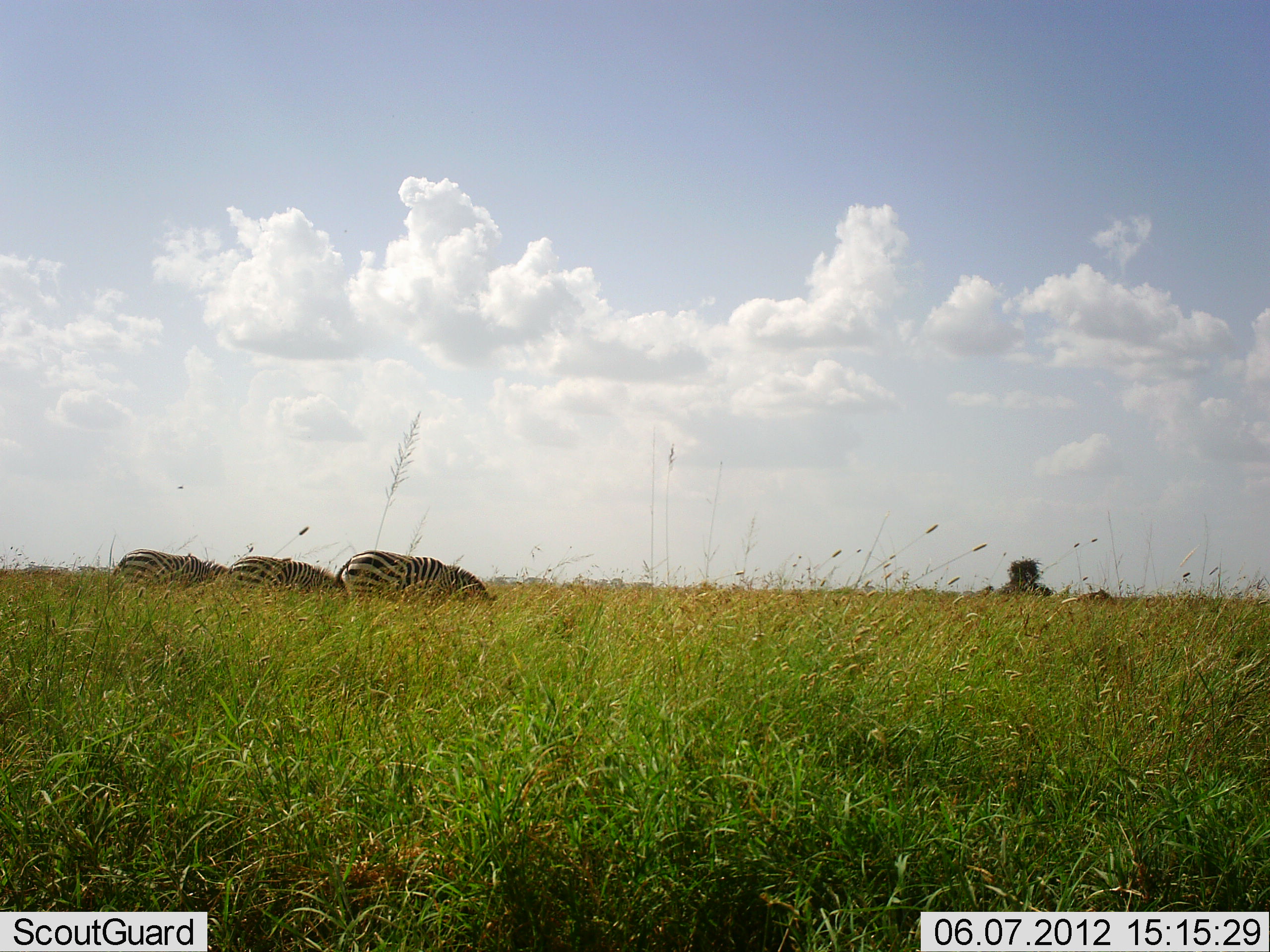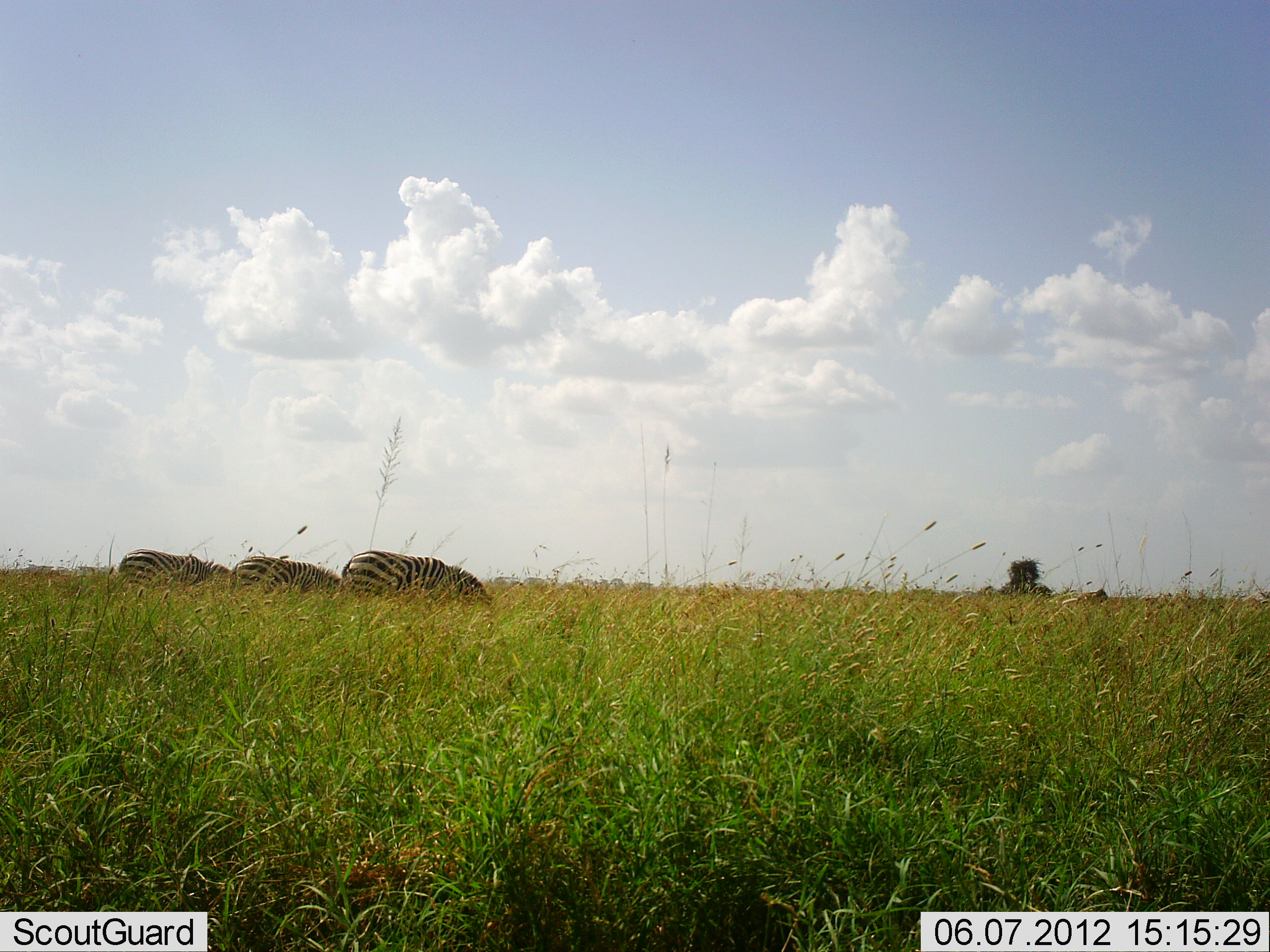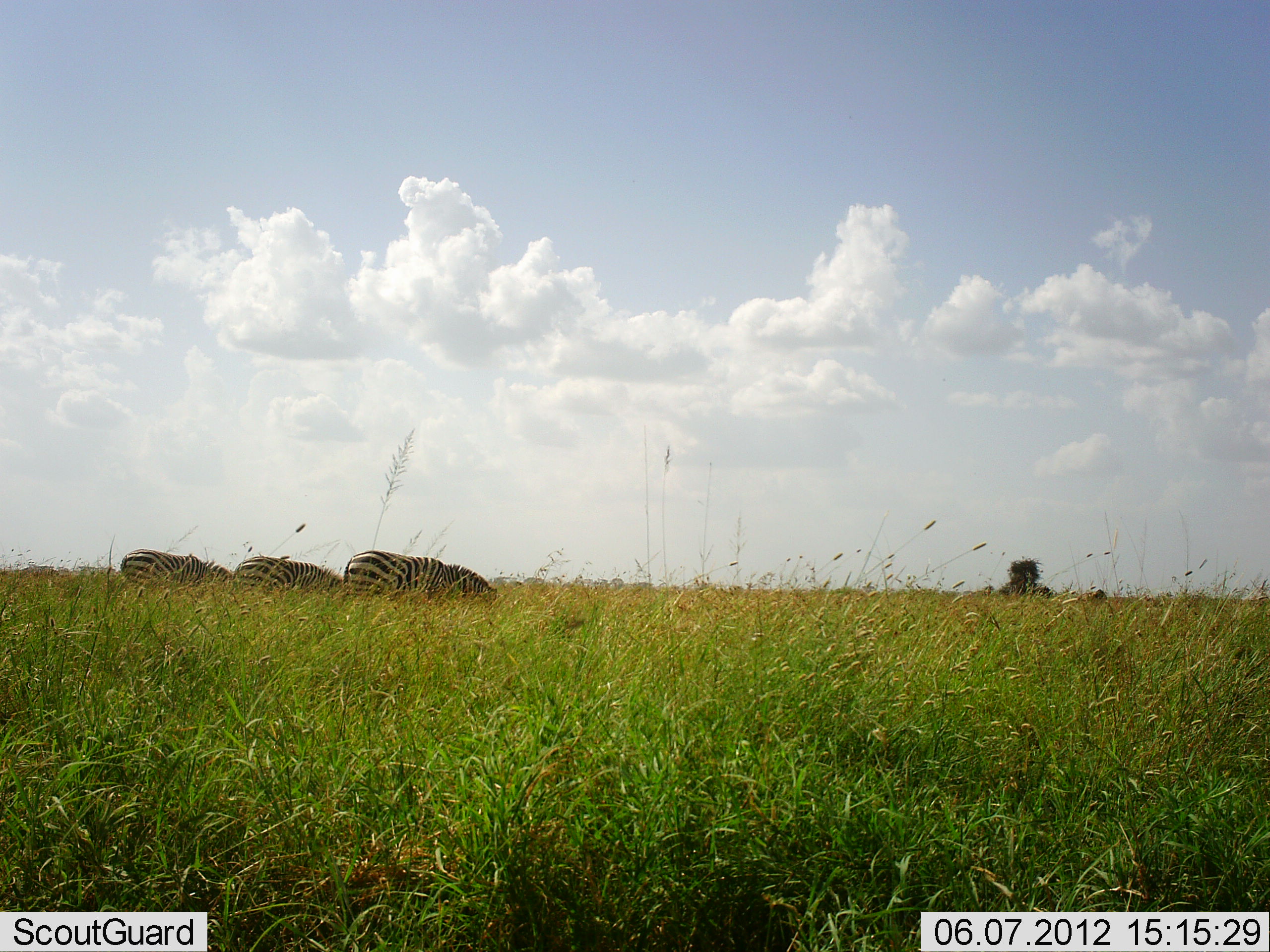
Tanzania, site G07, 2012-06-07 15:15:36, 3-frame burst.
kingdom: Animalia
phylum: Chordata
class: Mammalia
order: Perissodactyla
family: Equidae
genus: Equus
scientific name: Equus quagga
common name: plains zebra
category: zebra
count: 3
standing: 20%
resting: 0%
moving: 0%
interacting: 0%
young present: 0%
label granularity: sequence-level